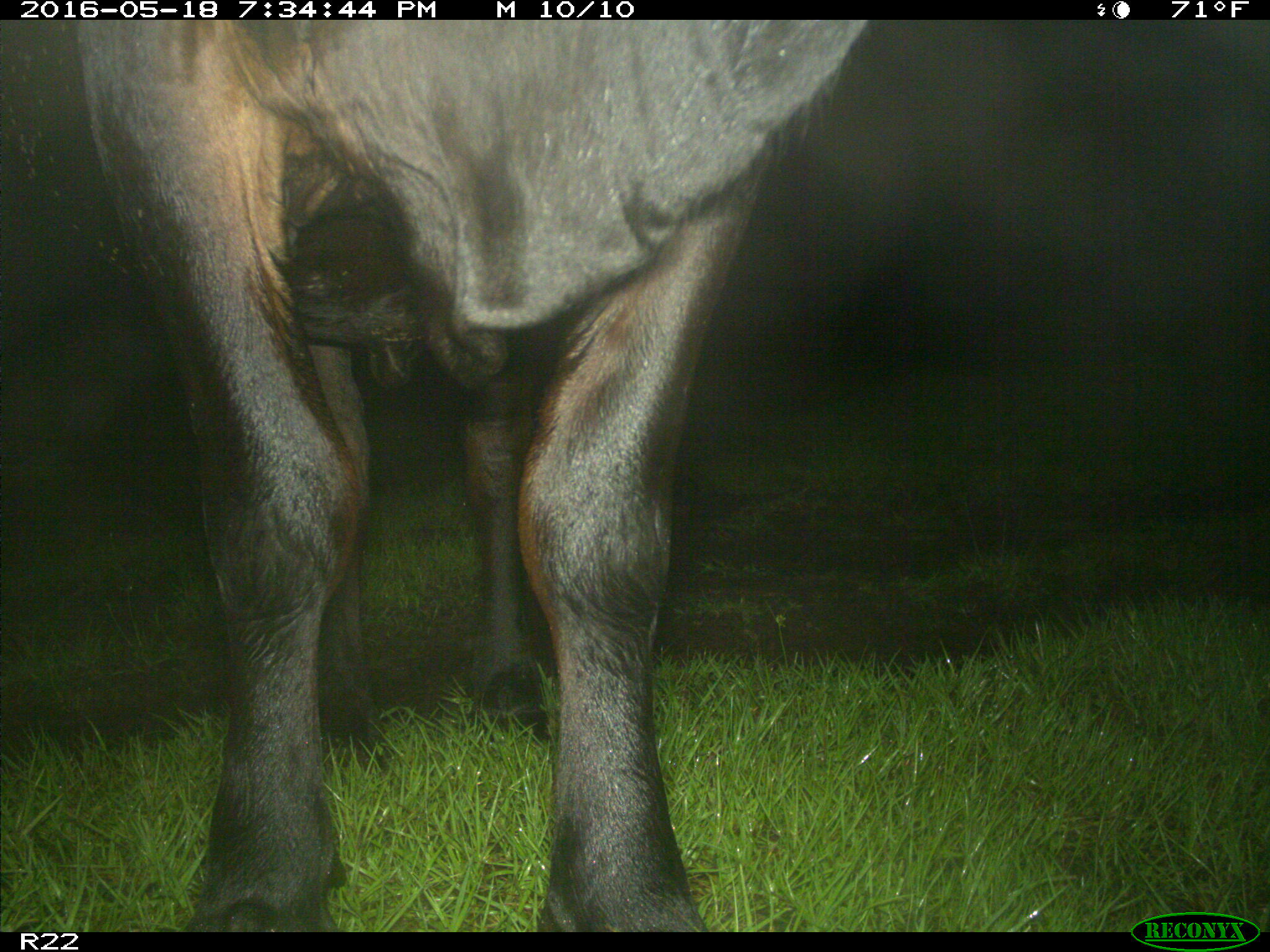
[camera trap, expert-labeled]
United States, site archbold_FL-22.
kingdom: Animalia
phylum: Chordata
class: Mammalia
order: Artiodactyla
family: Bovidae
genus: Bos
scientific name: Bos taurus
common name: domestic cow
Bos taurus (domestic cow).